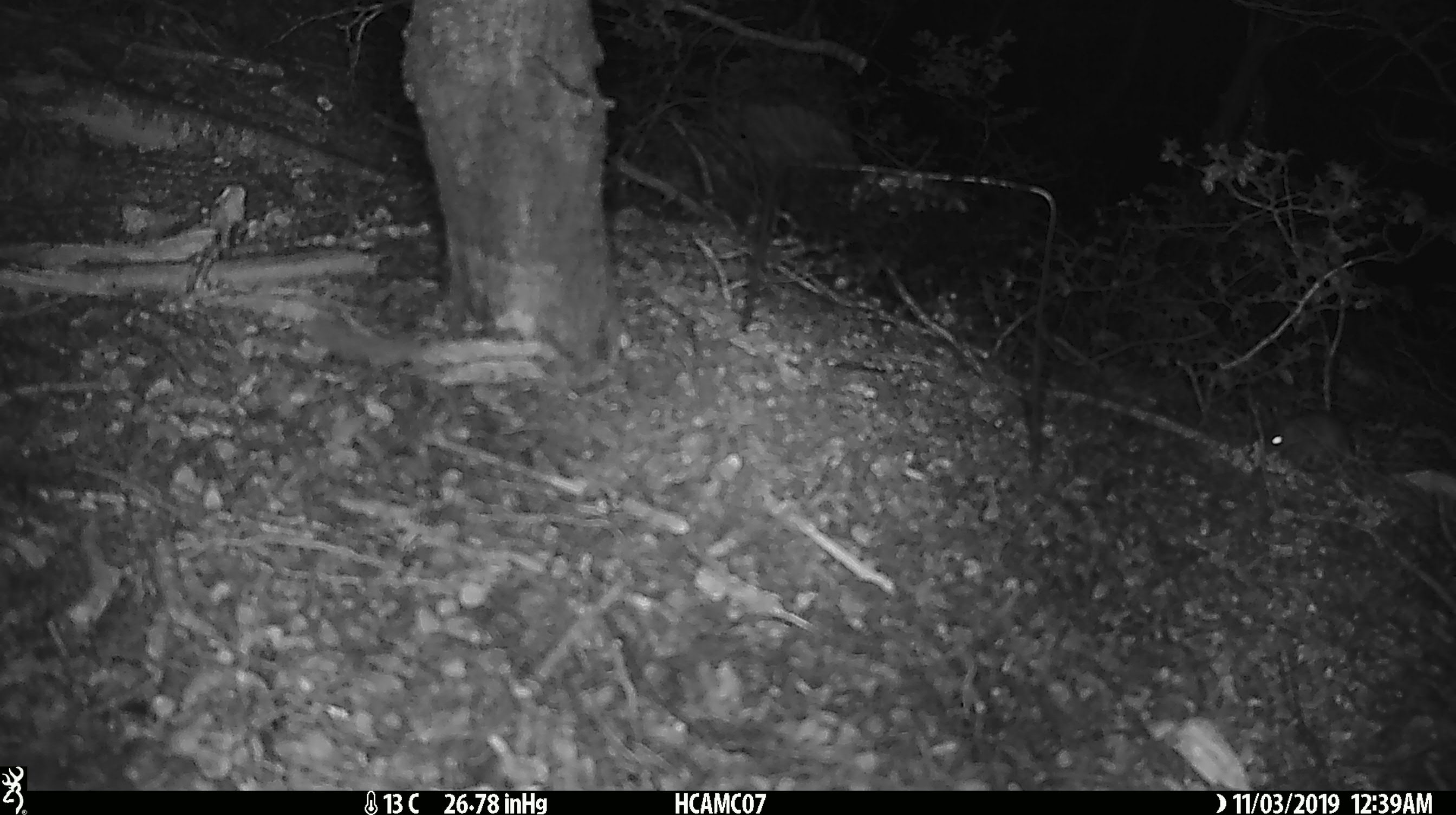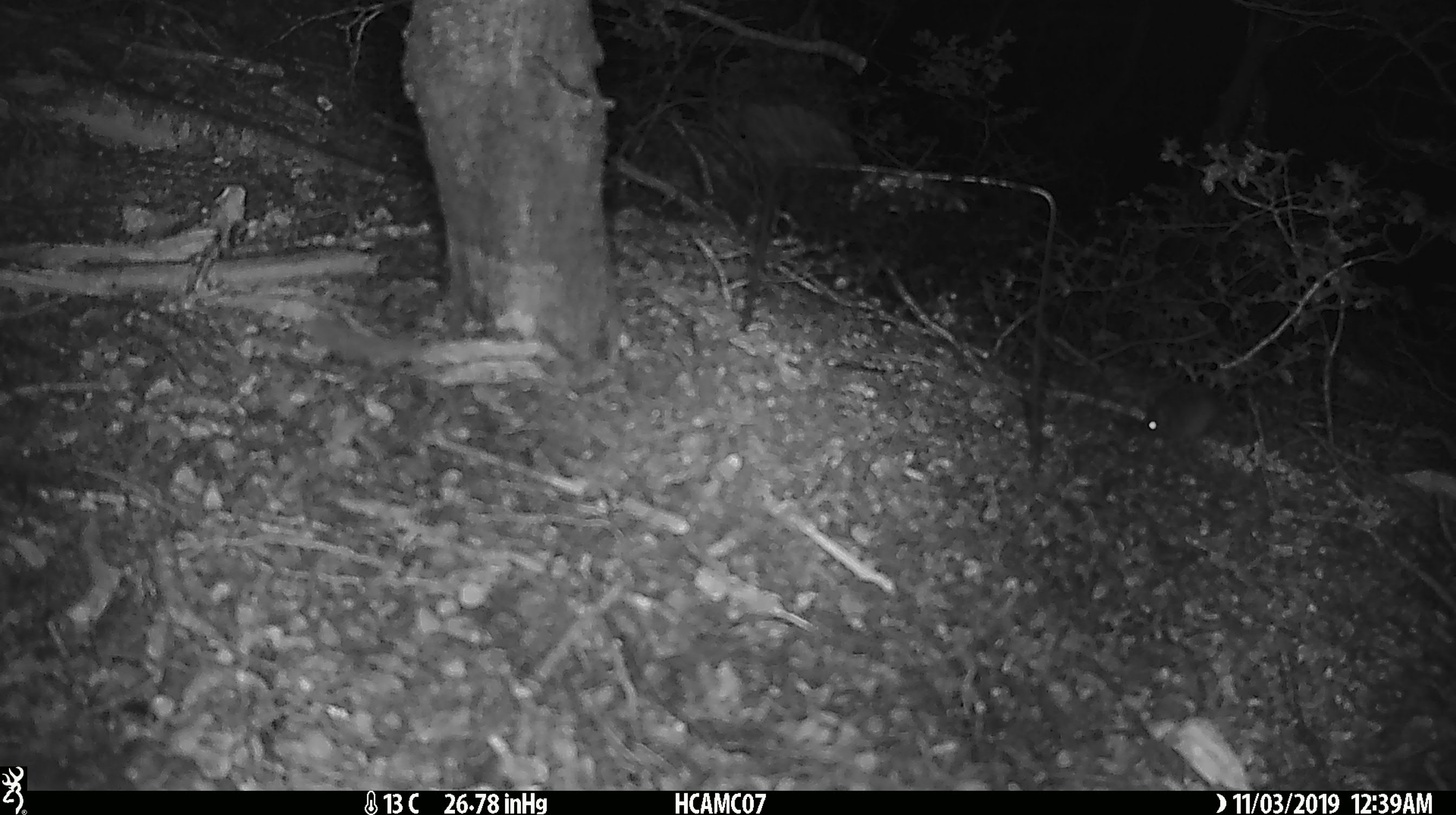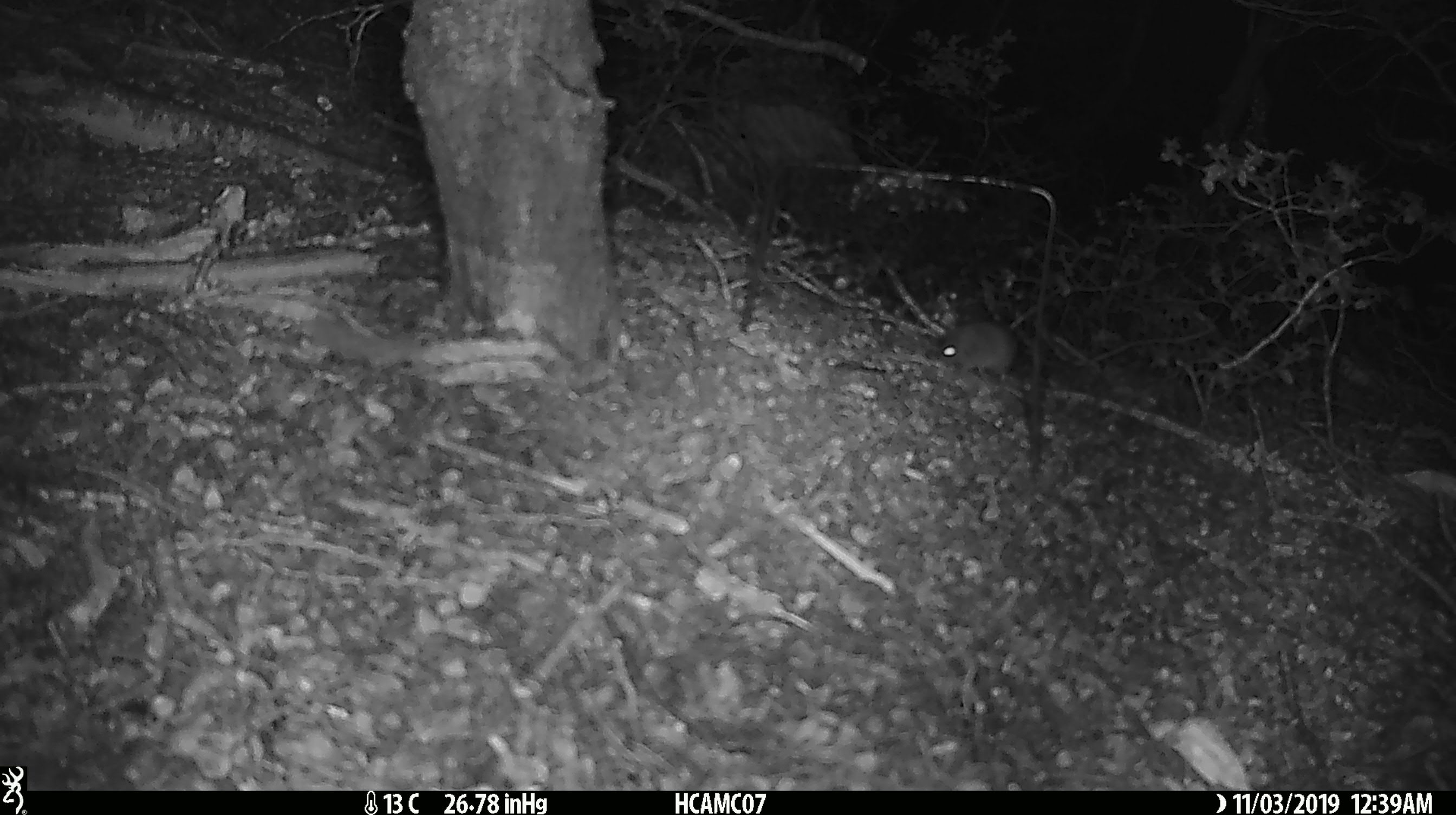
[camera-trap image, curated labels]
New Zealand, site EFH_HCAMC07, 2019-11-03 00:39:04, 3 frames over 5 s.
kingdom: Animalia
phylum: Chordata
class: Mammalia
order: Rodentia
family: Muridae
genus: Mus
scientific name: Mus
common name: mouse